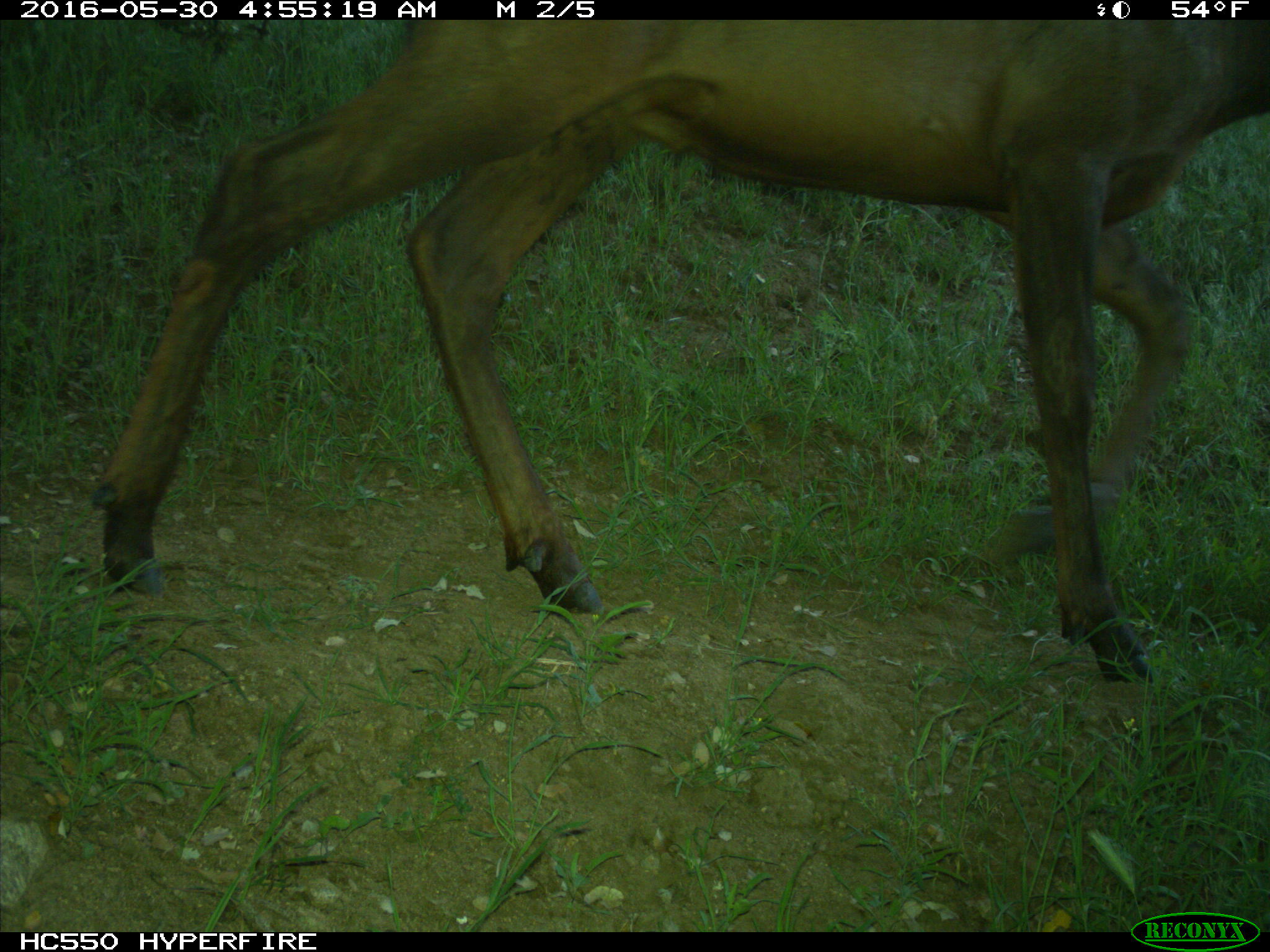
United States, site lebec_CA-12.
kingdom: Animalia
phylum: Chordata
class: Mammalia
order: Artiodactyla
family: Cervidae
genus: Cervus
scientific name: Cervus canadensis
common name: elk